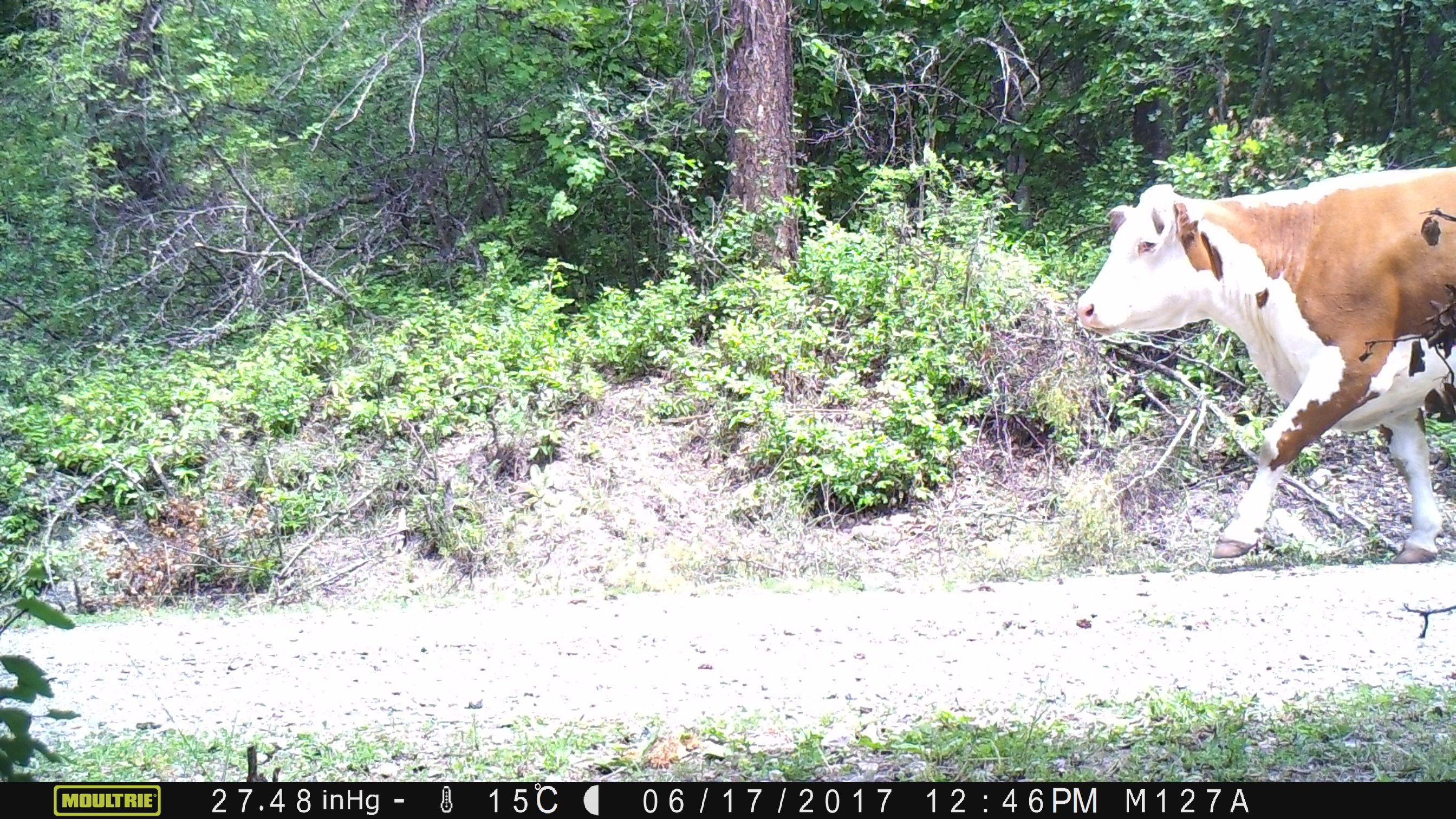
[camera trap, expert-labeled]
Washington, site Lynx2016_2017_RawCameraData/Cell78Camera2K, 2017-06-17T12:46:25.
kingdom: Animalia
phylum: Chordata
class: Mammalia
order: Artiodactyla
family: Bovidae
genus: Bos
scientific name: Bos taurus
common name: domestic cattle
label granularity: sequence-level